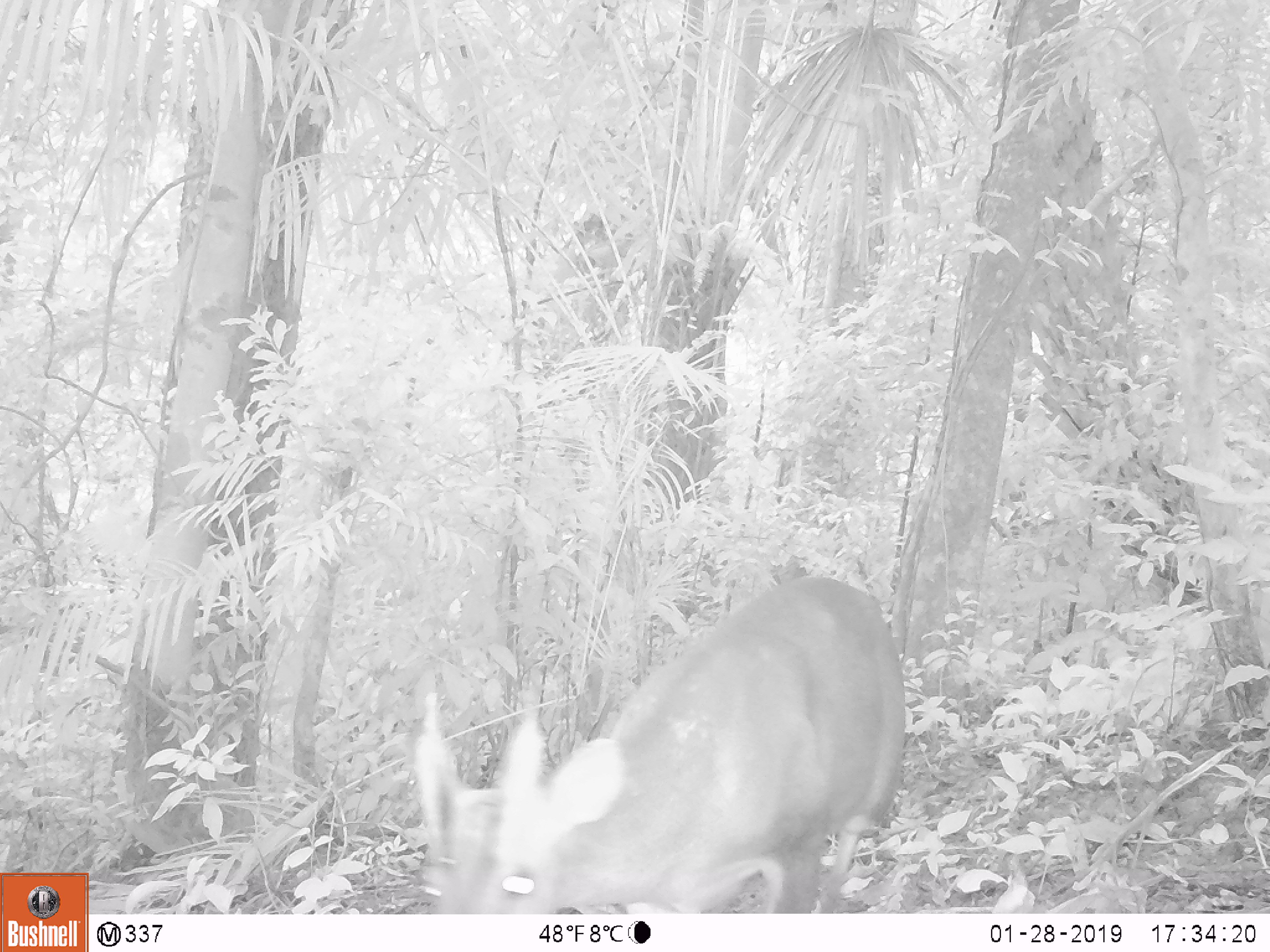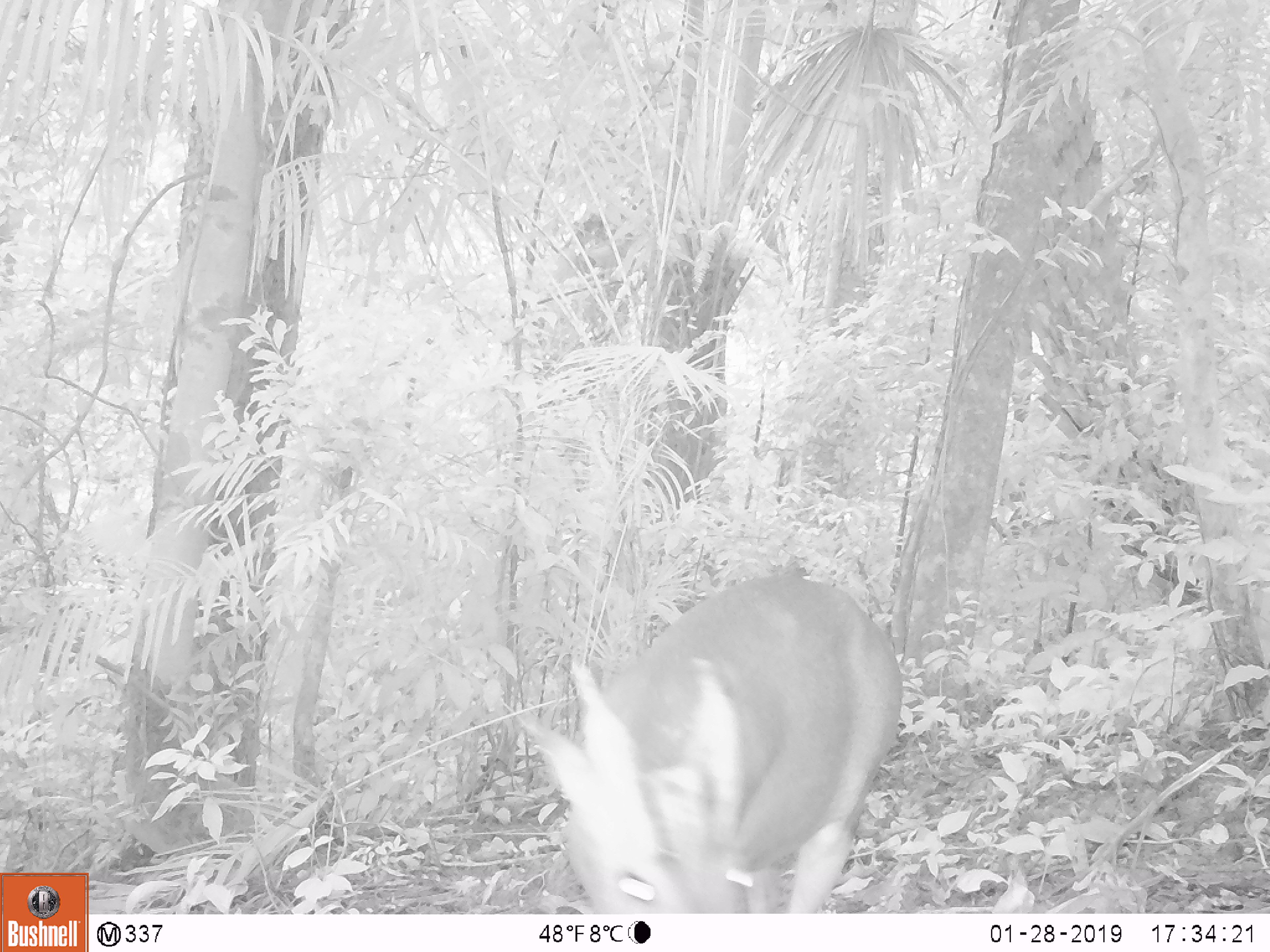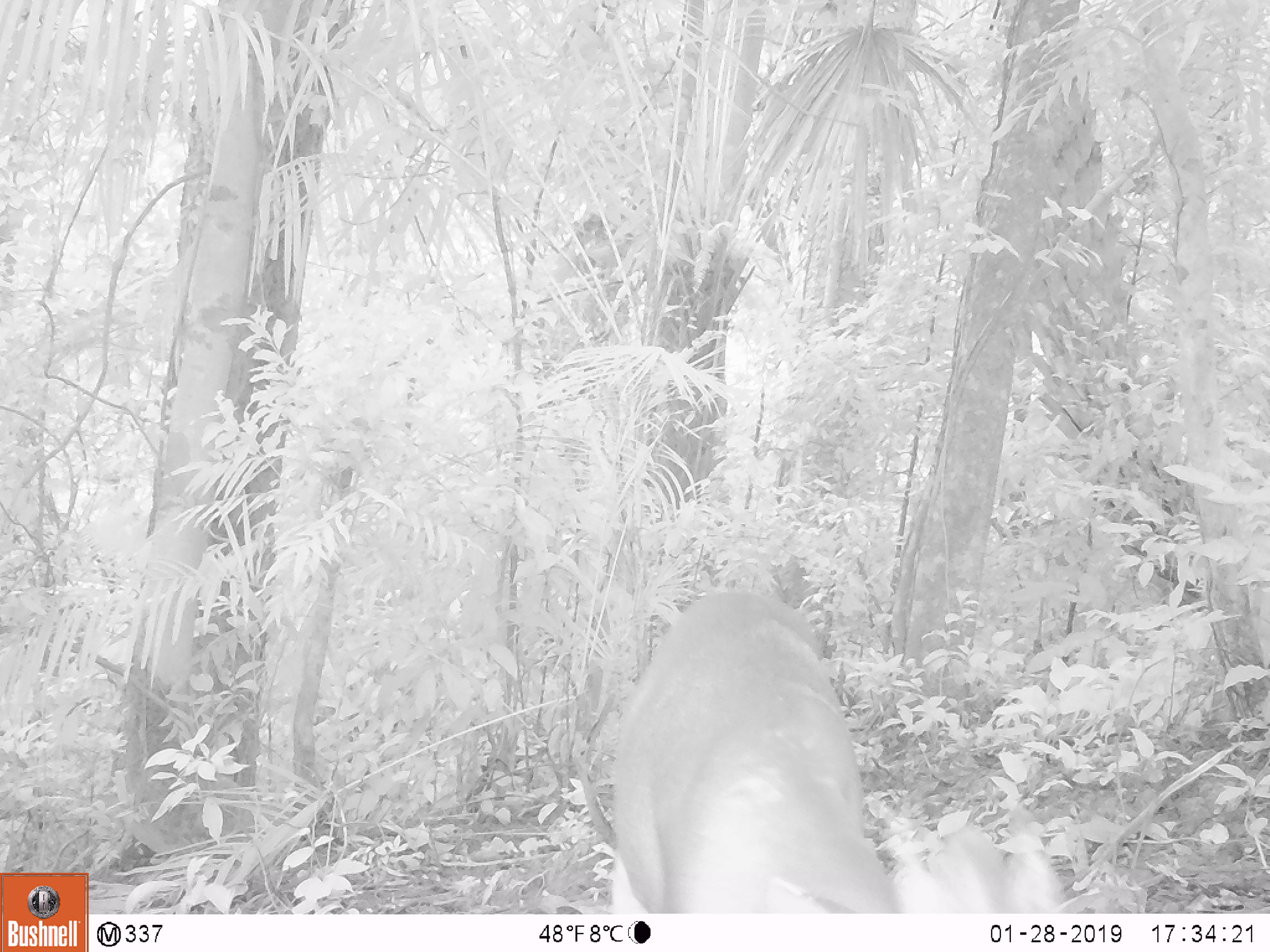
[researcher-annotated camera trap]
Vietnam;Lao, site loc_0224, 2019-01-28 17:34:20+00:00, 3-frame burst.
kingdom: Animalia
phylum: Chordata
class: Mammalia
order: Artiodactyla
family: Cervidae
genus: Muntiacus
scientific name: Muntiacus vuquangensis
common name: large-antlered muntjac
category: large antlered muntjac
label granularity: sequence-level